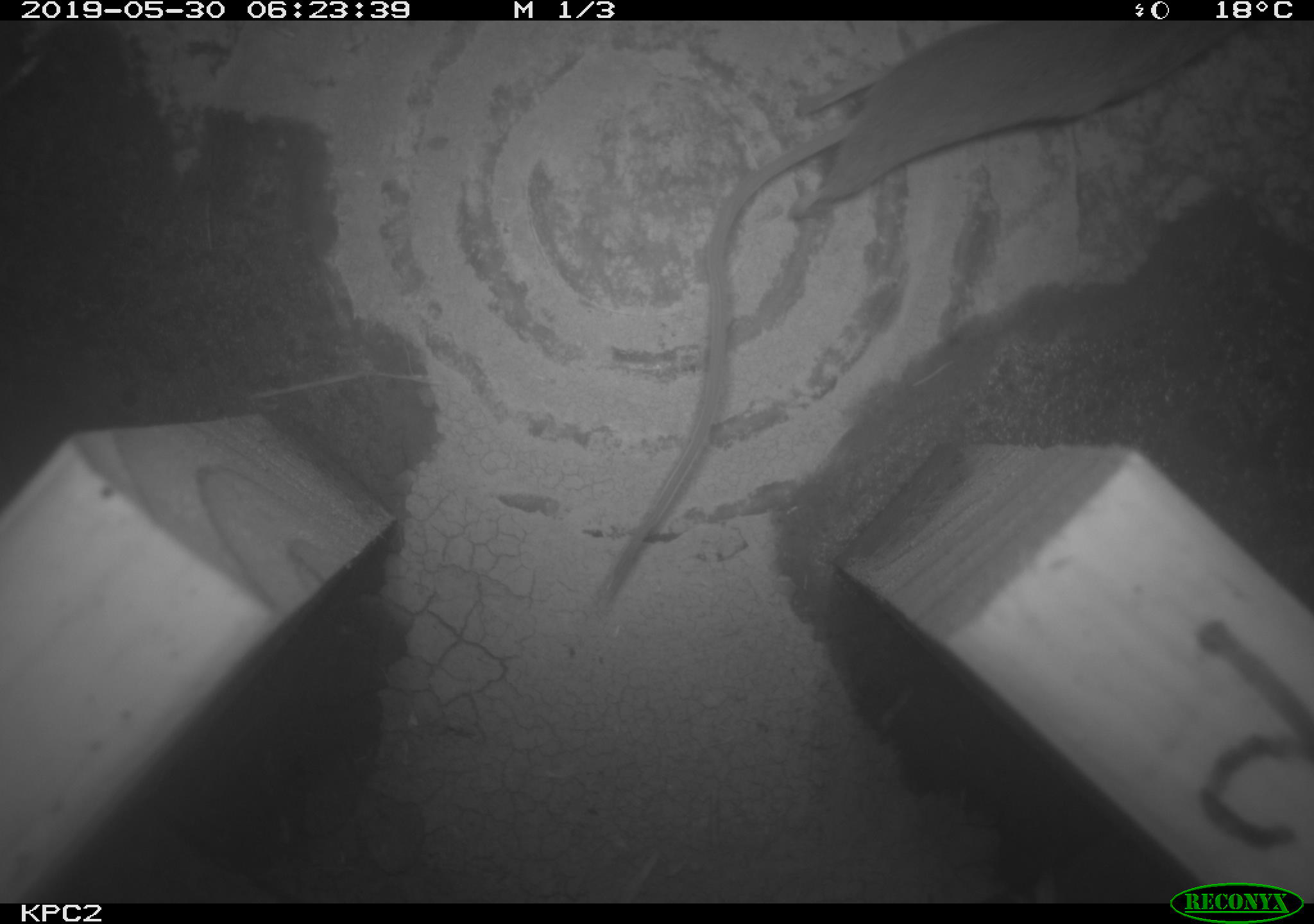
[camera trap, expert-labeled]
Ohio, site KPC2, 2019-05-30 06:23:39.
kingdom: Animalia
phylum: Chordata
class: Mammalia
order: Eulipotyphla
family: Soricidae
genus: Sorex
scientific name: Sorex cinereus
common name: masked shrew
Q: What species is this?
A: Masked shrew (Sorex cinereus).